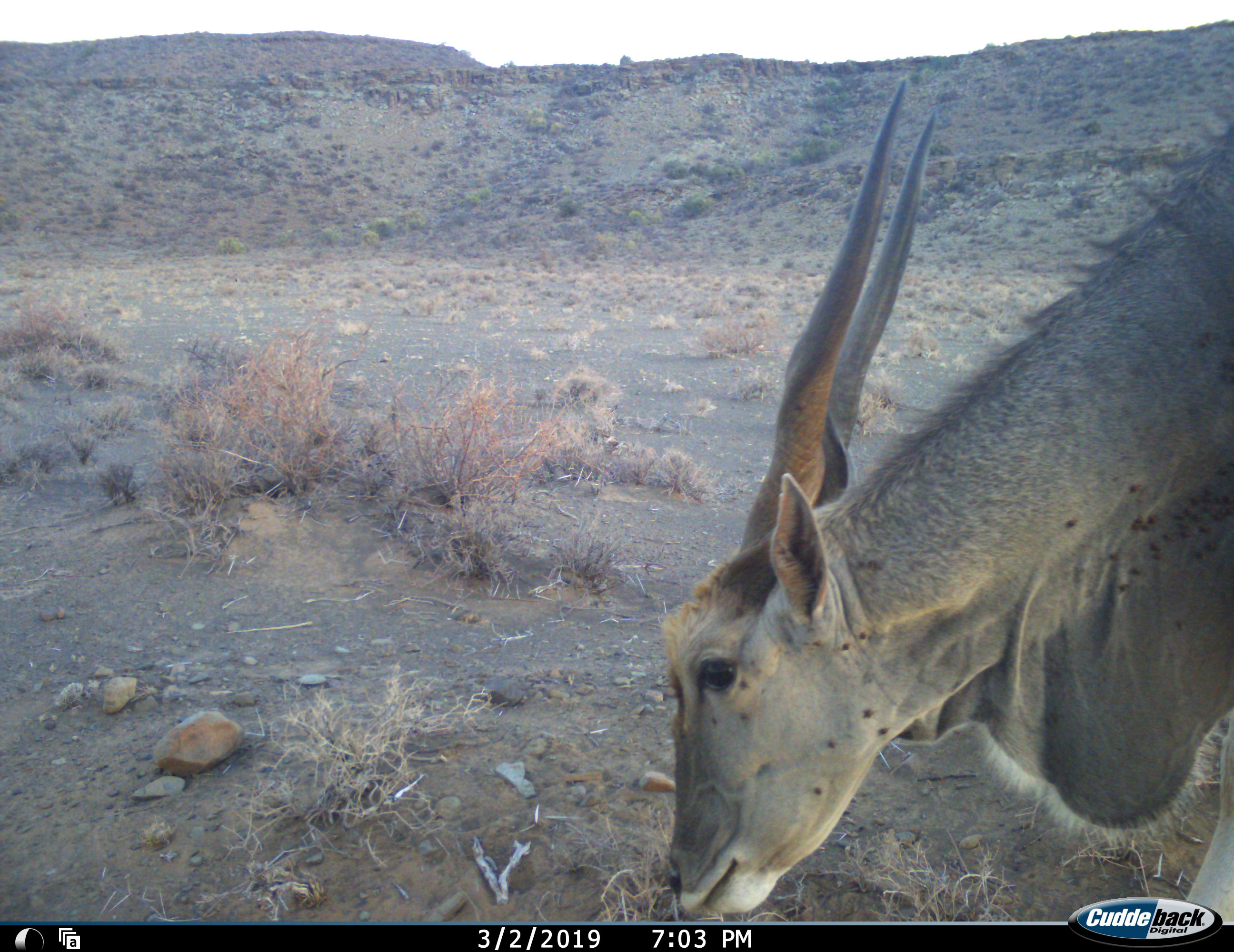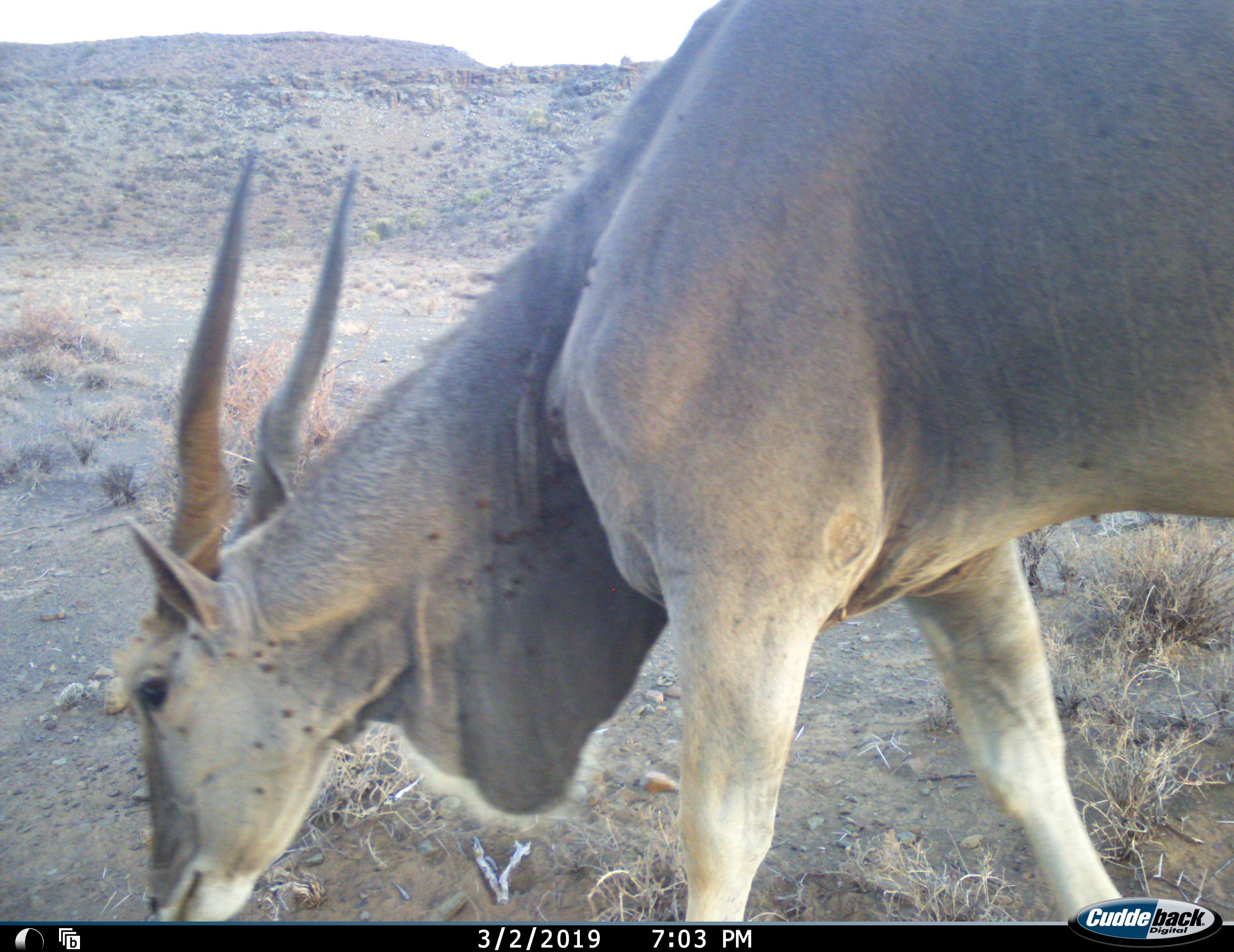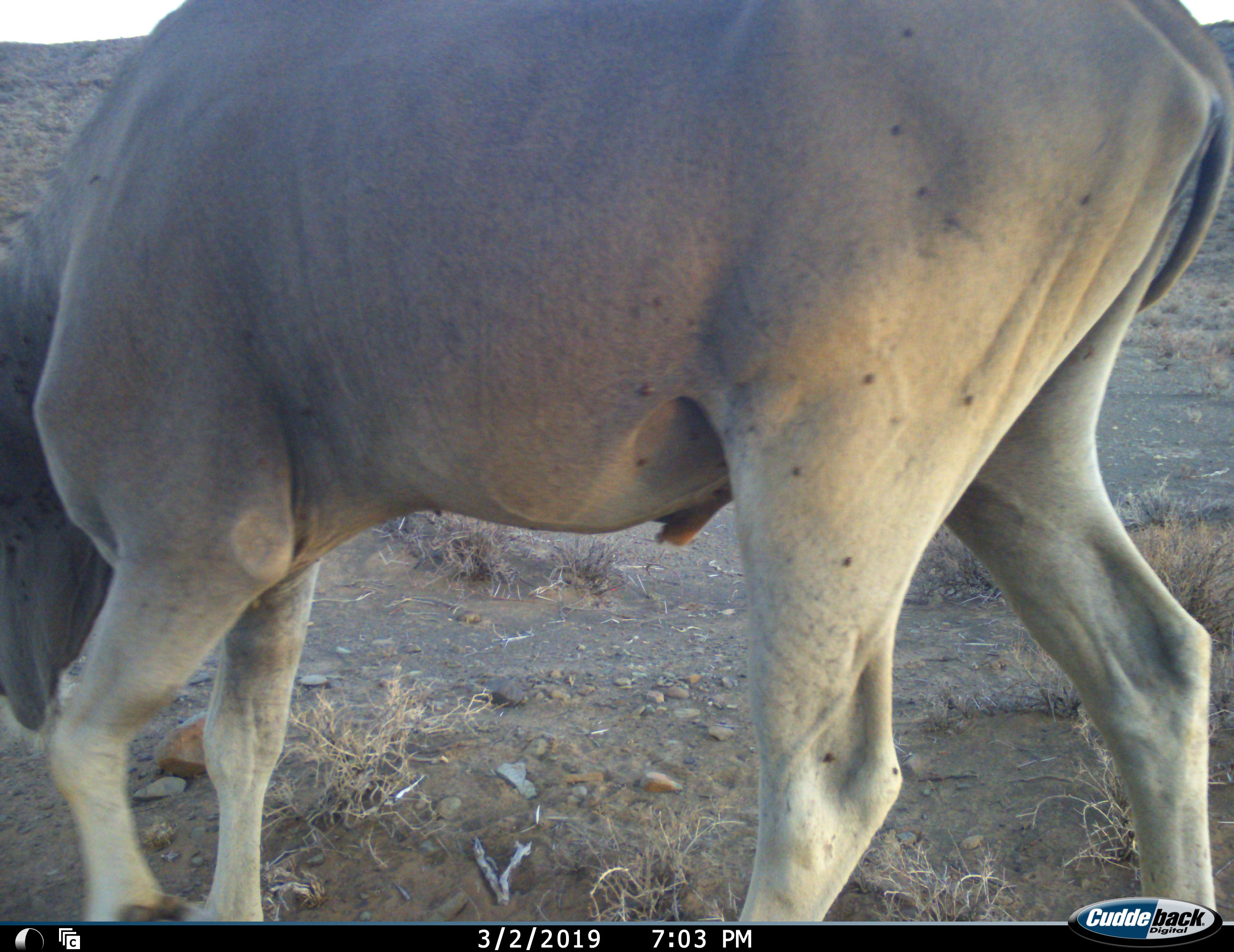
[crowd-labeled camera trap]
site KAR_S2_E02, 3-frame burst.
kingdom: Animalia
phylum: Chordata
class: Mammalia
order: Artiodactyla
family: Bovidae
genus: Tragelaphus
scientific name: Tragelaphus oryx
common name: eland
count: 1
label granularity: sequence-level